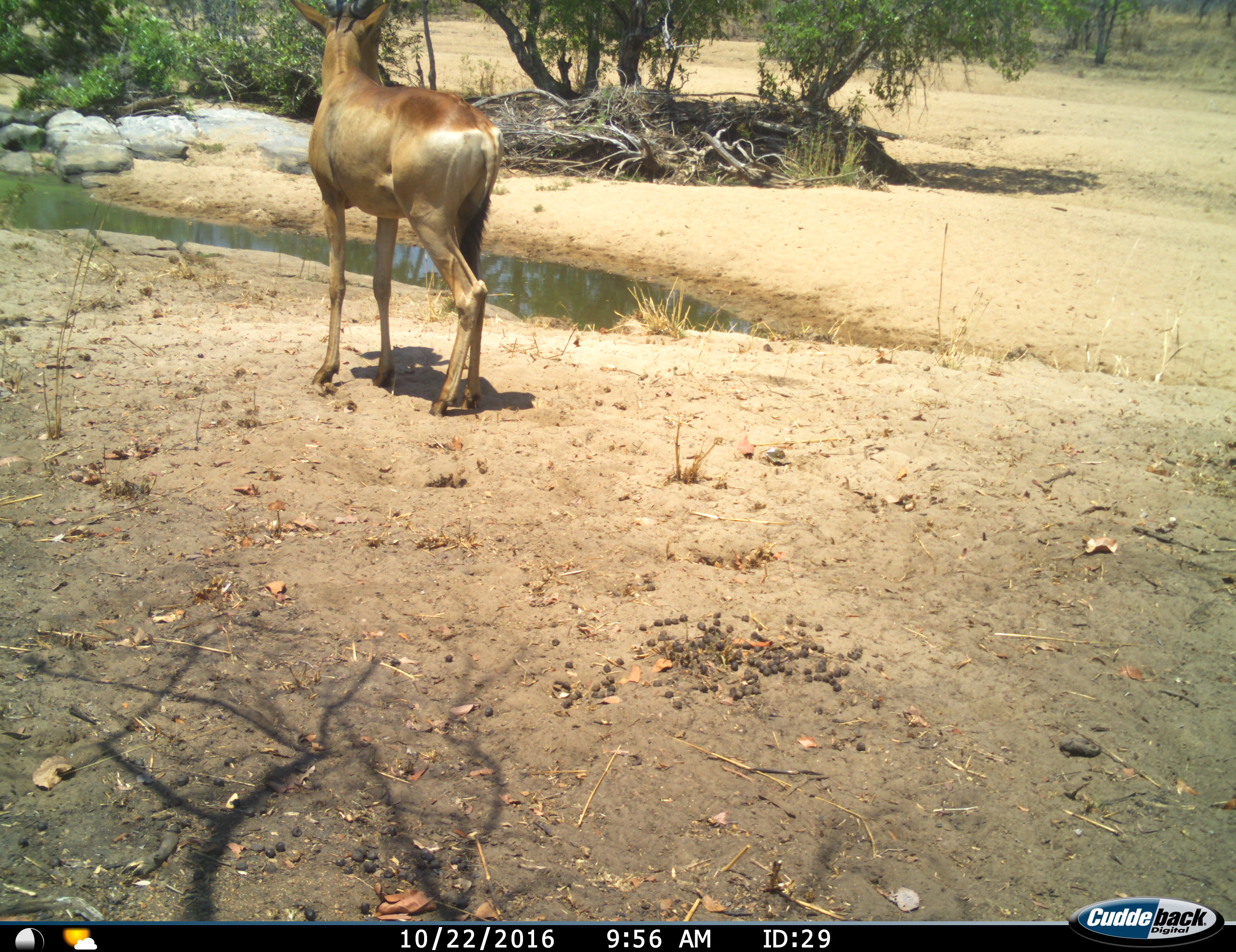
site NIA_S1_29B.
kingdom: Animalia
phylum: Chordata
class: Mammalia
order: Artiodactyla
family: Bovidae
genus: Alcelaphus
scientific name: Alcelaphus buselaphus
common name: hartebeest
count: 1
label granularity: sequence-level